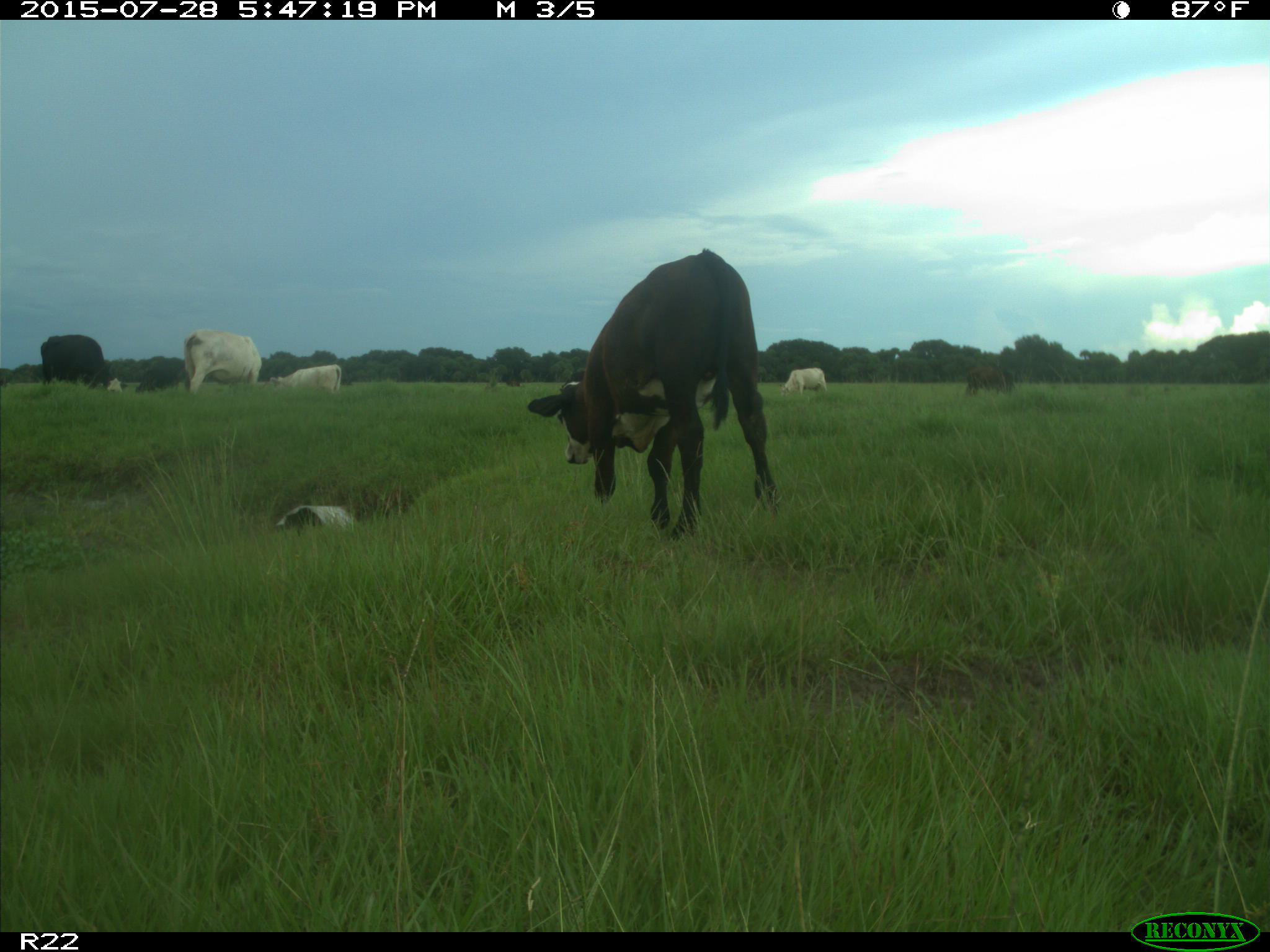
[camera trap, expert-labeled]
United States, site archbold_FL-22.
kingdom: Animalia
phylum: Chordata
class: Mammalia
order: Artiodactyla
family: Bovidae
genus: Bos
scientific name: Bos taurus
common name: domestic cow